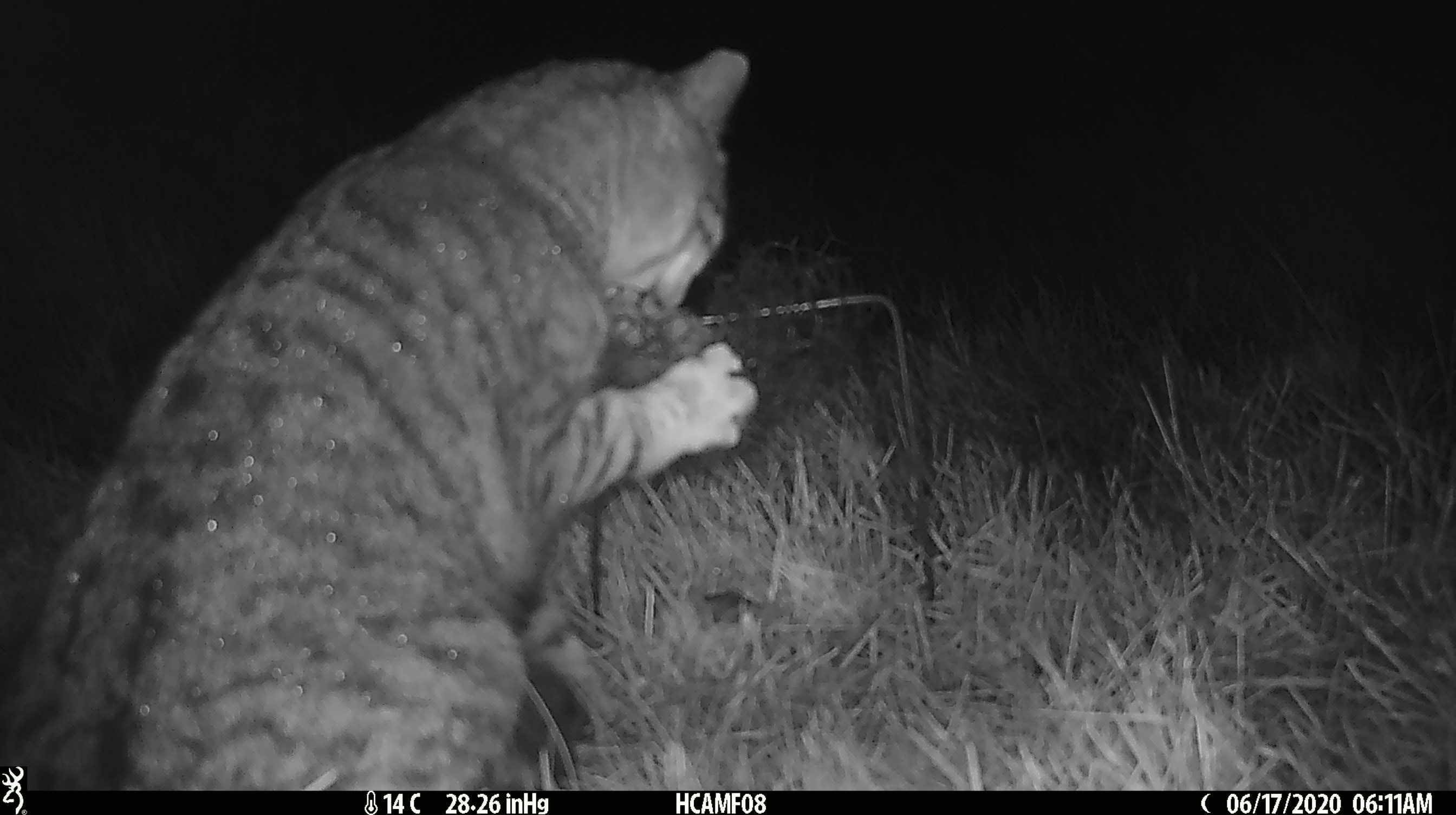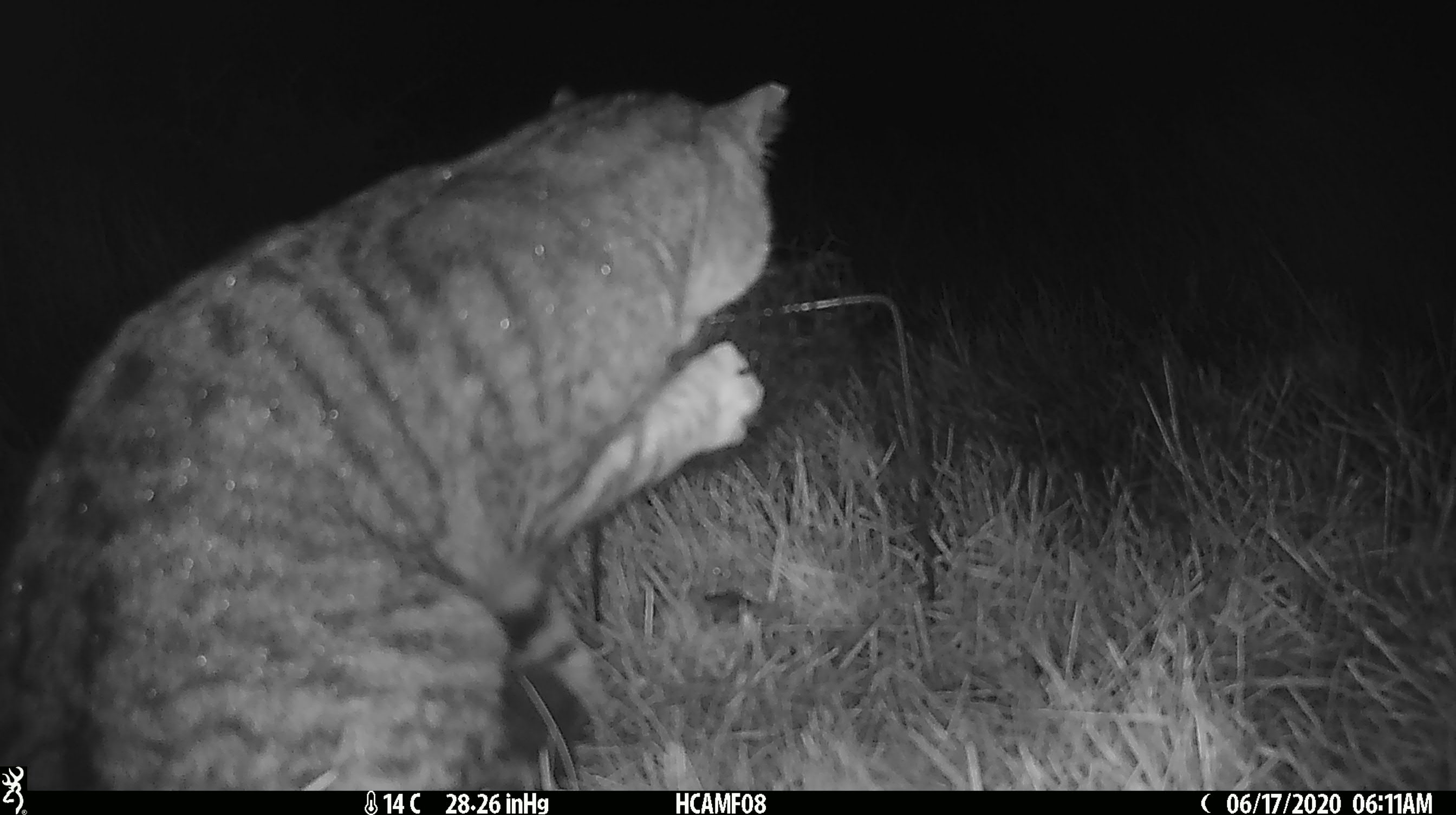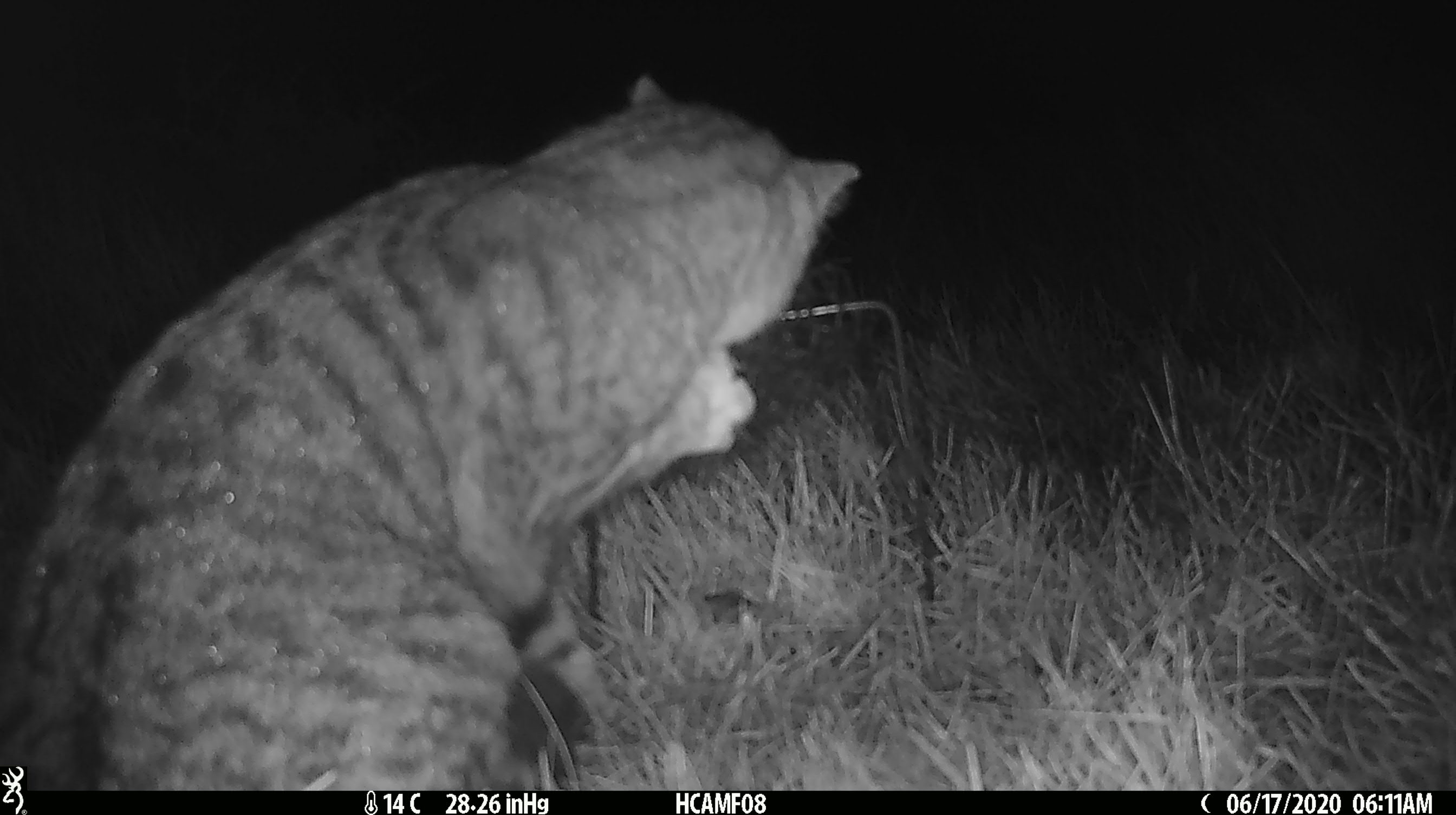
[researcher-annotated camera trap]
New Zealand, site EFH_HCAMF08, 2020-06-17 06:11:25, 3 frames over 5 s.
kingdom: Animalia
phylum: Chordata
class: Mammalia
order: Carnivora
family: Felidae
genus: Felis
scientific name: Felis catus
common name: domestic cat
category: cat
Cat (domestic cat) (Felis catus).